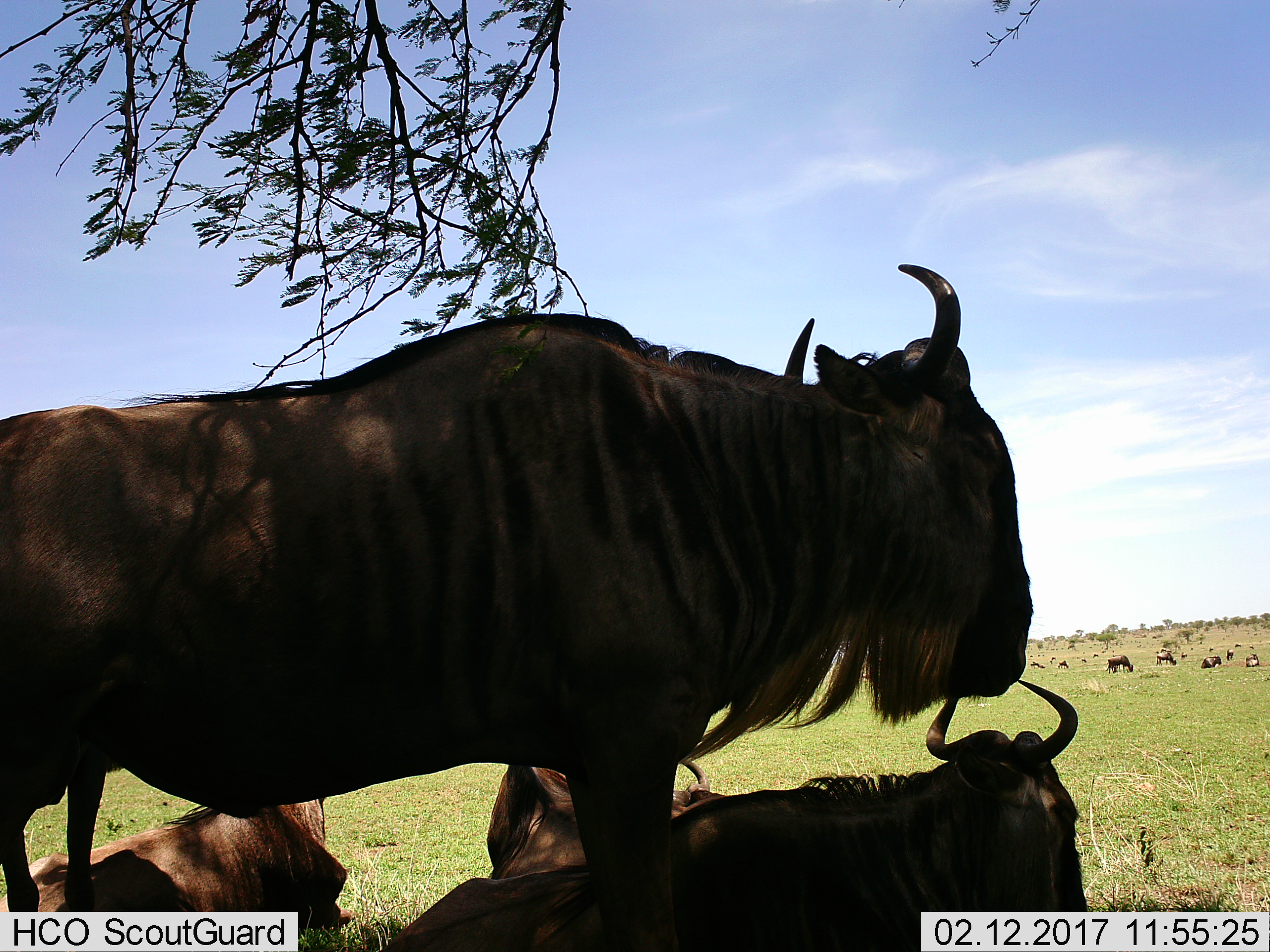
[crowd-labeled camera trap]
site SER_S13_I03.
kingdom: Animalia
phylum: Chordata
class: Mammalia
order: Artiodactyla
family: Bovidae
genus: Connochaetes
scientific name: Connochaetes taurinus taurinus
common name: blue wildebeest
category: wildebeestblue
Wildebeestblue (blue wildebeest) (Connochaetes taurinus taurinus), count 11-50. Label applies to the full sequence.